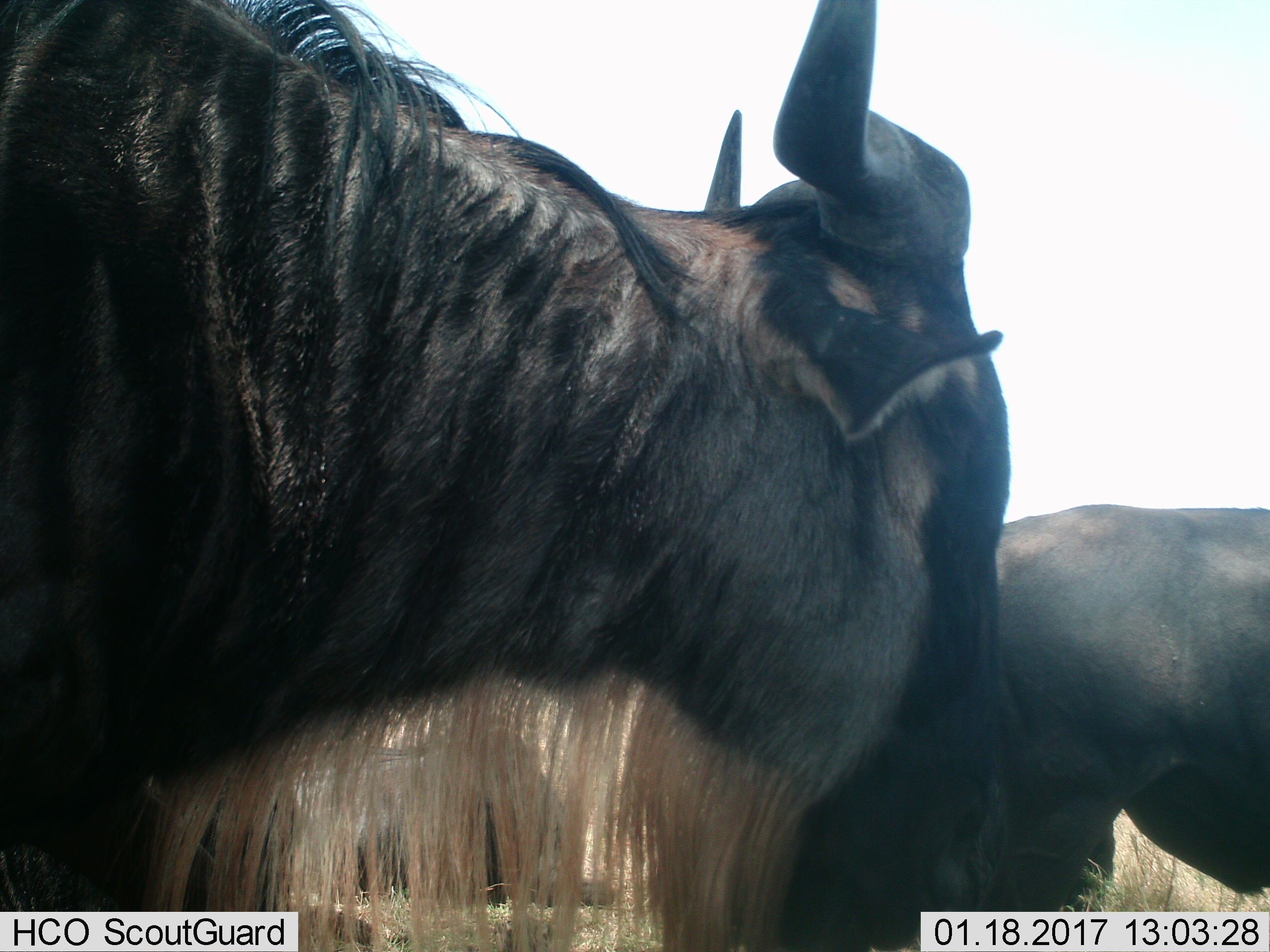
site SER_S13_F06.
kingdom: Animalia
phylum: Chordata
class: Mammalia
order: Artiodactyla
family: Bovidae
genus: Connochaetes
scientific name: Connochaetes taurinus taurinus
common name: blue wildebeest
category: wildebeestblue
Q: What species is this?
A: Wildebeestblue (blue wildebeest) (Connochaetes taurinus taurinus).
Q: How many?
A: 2.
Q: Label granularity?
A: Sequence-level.